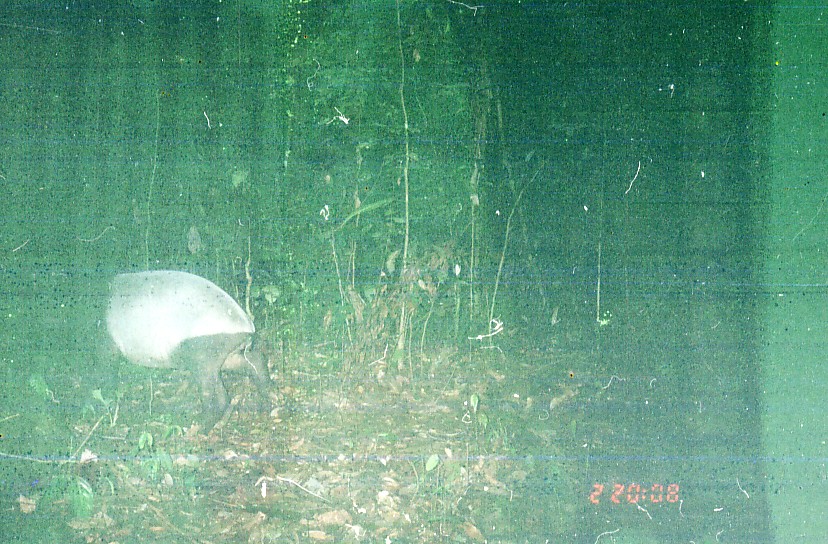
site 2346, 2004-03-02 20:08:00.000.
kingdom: Animalia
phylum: Chordata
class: Mammalia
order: Perissodactyla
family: Tapiridae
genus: Tapirus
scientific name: Tapirus indicus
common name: malayan tapir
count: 1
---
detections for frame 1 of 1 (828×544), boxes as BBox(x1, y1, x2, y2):
tapirus indicus: BBox(36, 268, 283, 436)